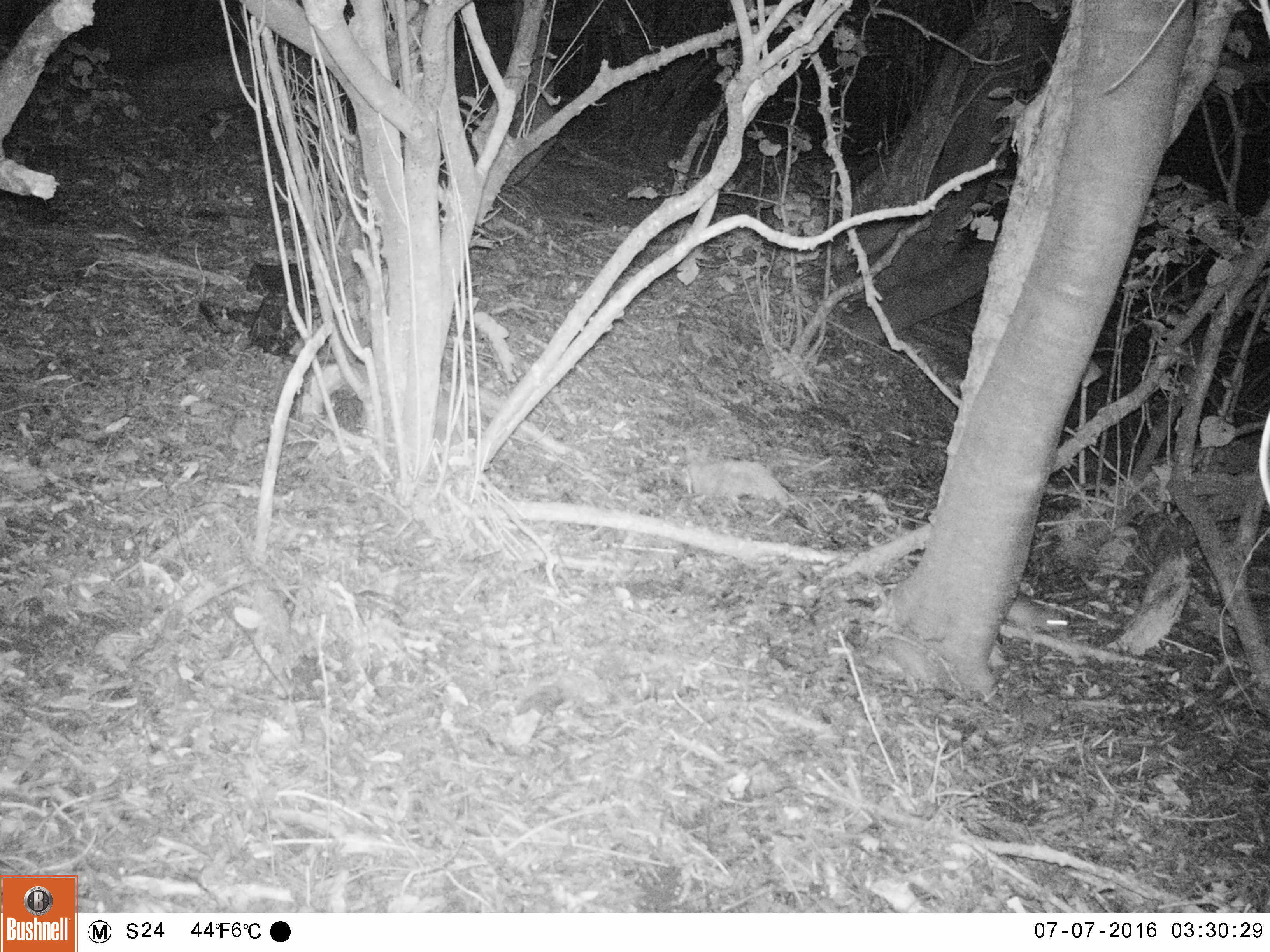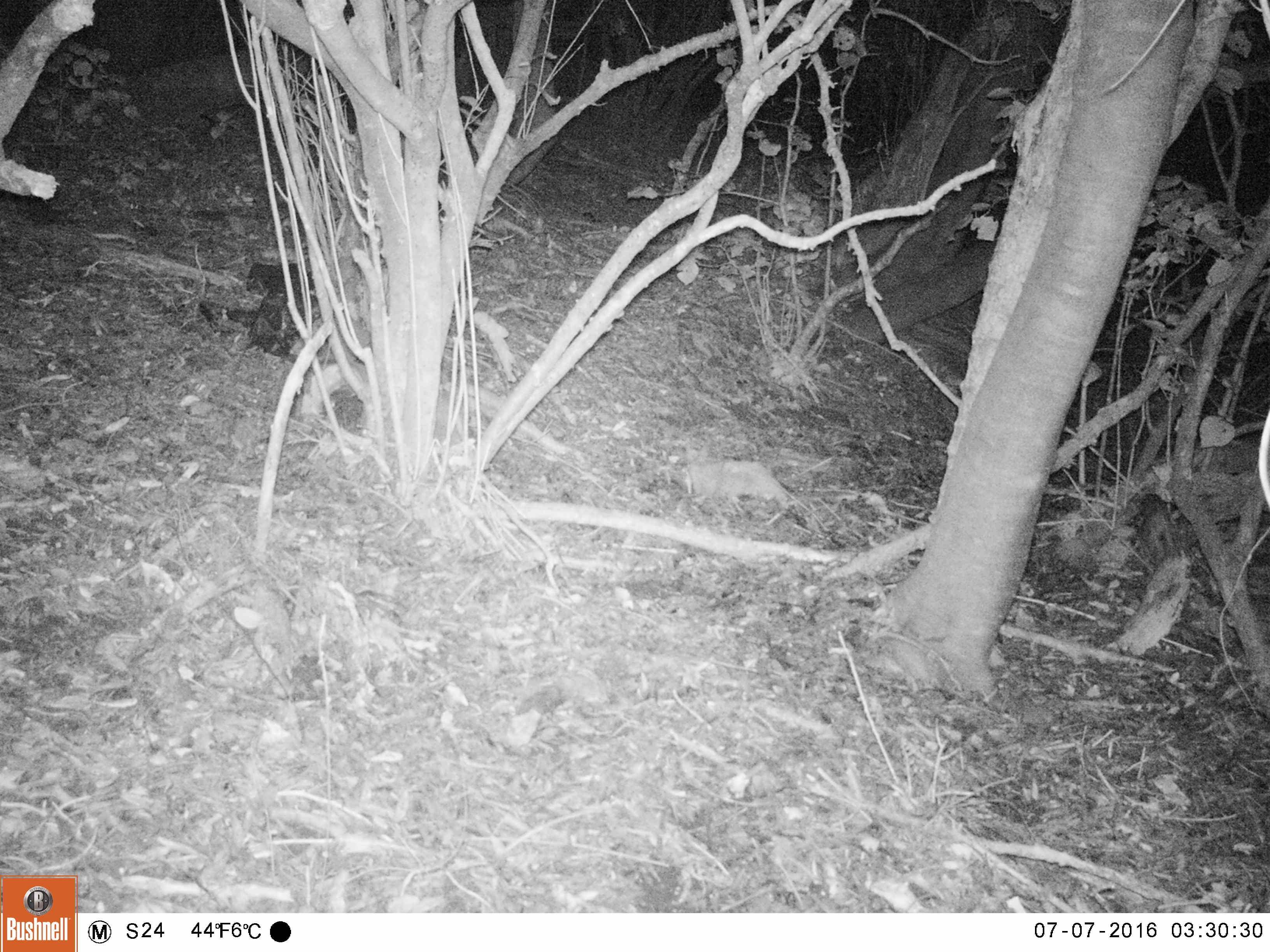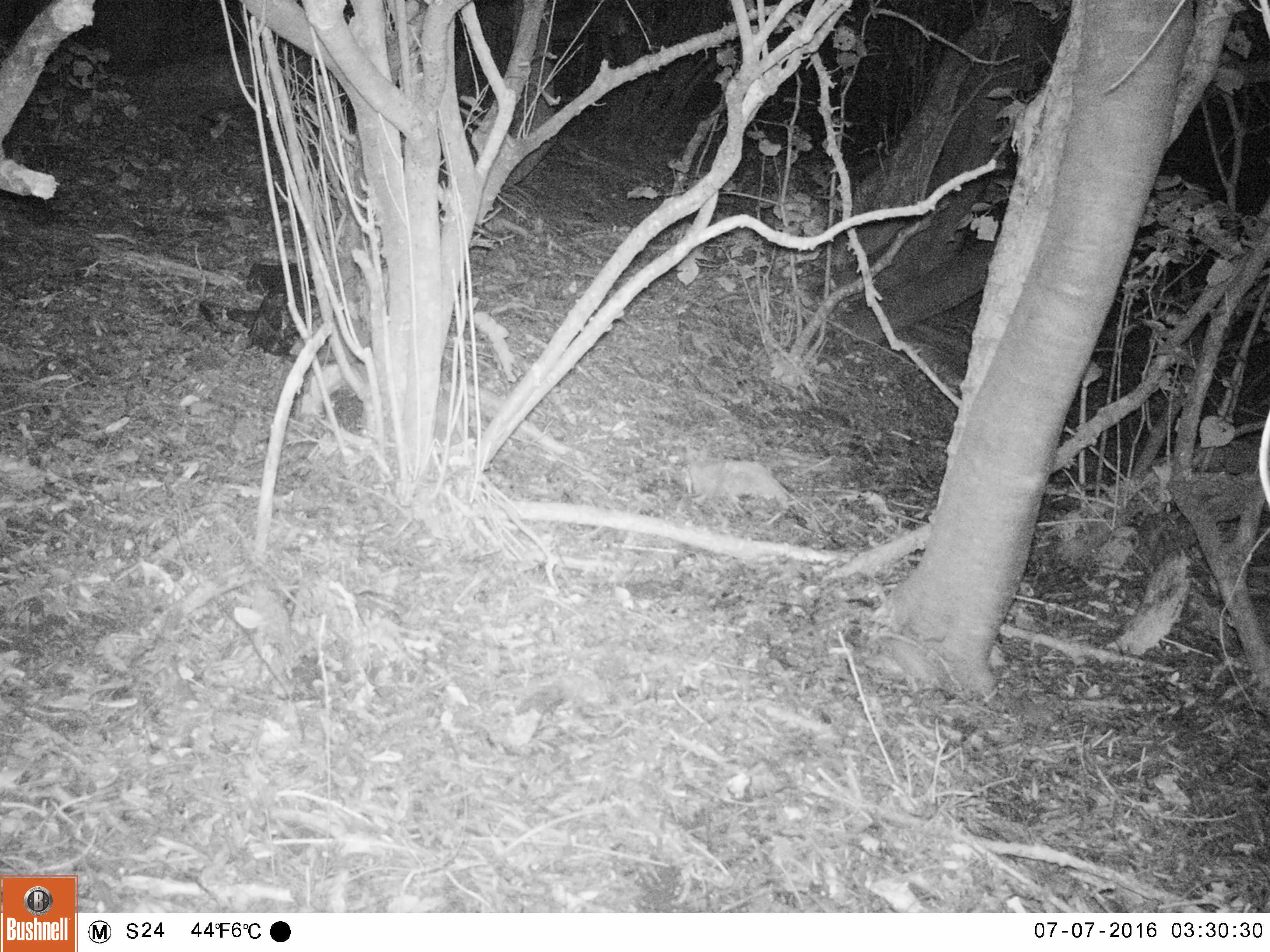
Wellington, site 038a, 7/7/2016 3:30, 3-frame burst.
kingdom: Animalia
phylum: Chordata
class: Mammalia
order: Rodentia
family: Muridae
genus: Rattus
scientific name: Rattus rattus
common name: ship rat